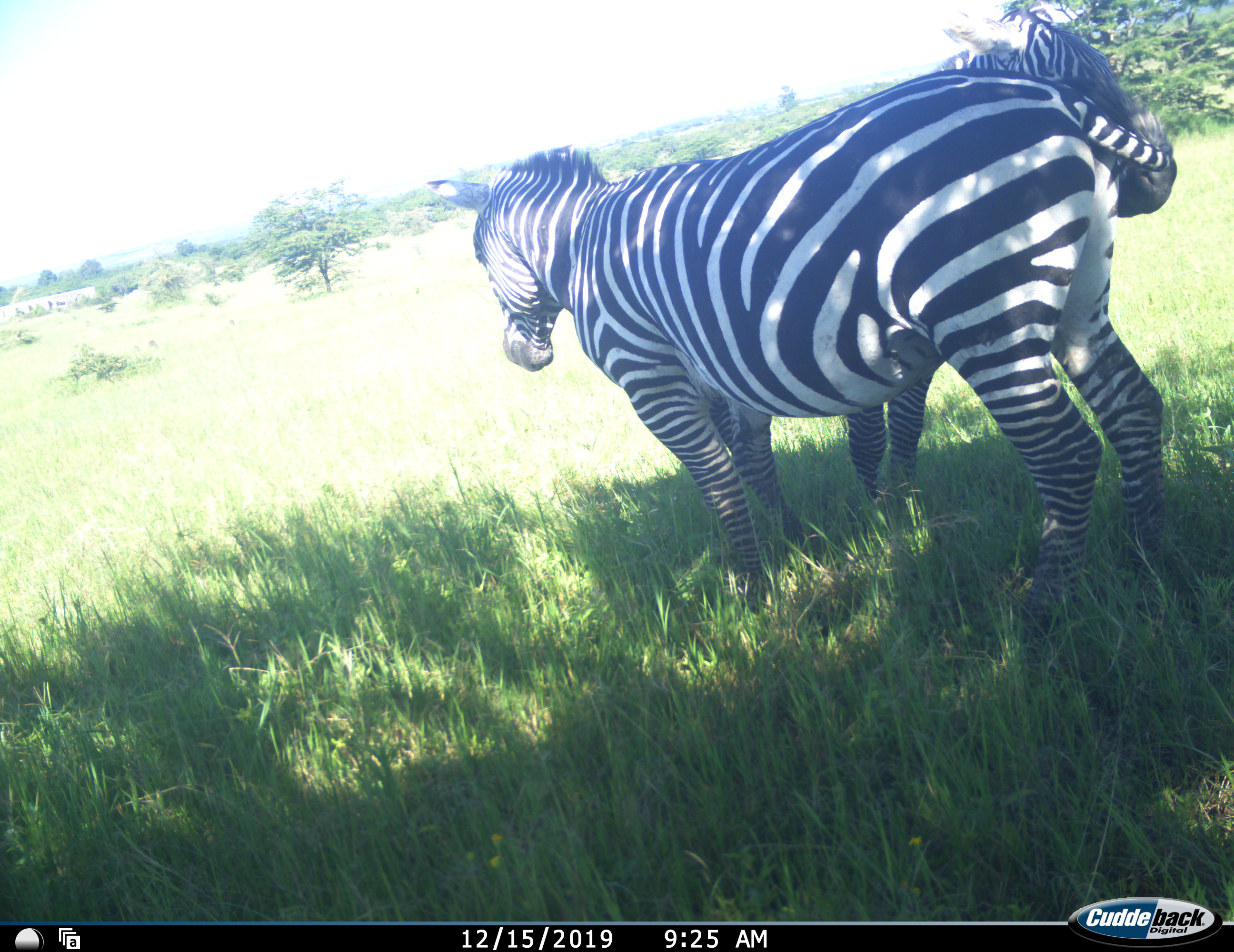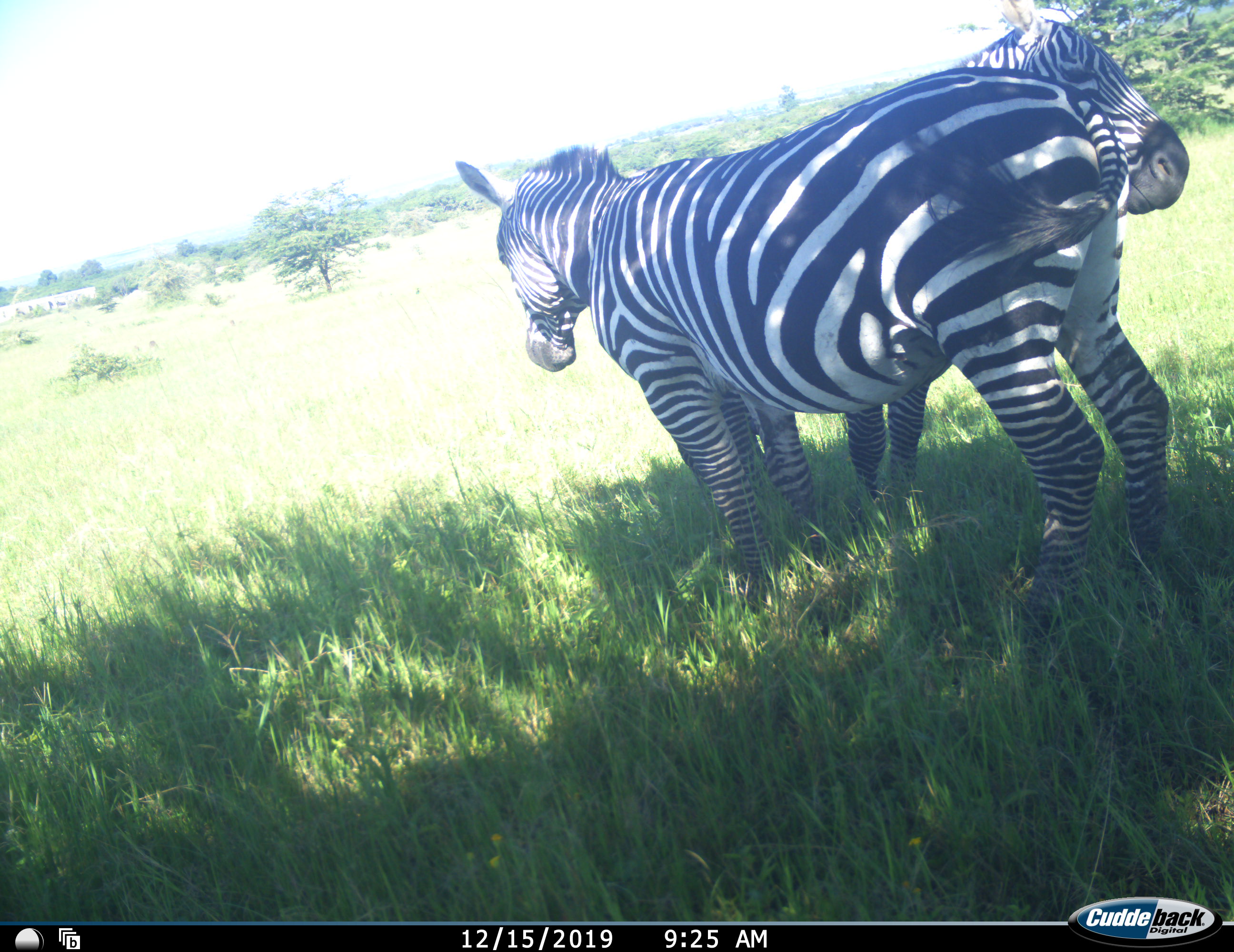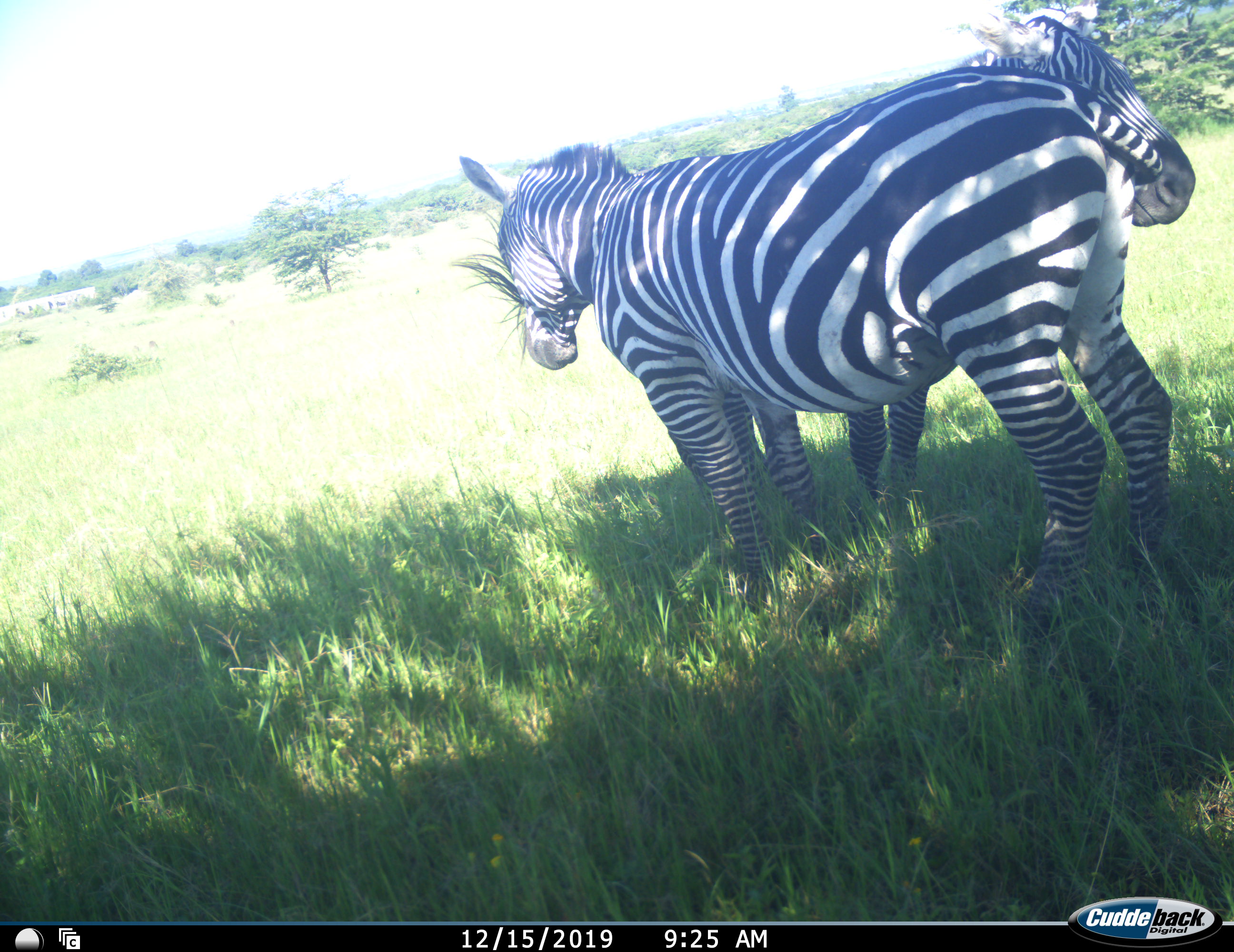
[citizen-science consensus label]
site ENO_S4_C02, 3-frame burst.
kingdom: Animalia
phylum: Chordata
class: Mammalia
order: Perissodactyla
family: Equidae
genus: Equus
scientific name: Equus quagga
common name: plains zebra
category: zebraplains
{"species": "zebraplains (plains zebra) (Equus quagga)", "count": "2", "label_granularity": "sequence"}